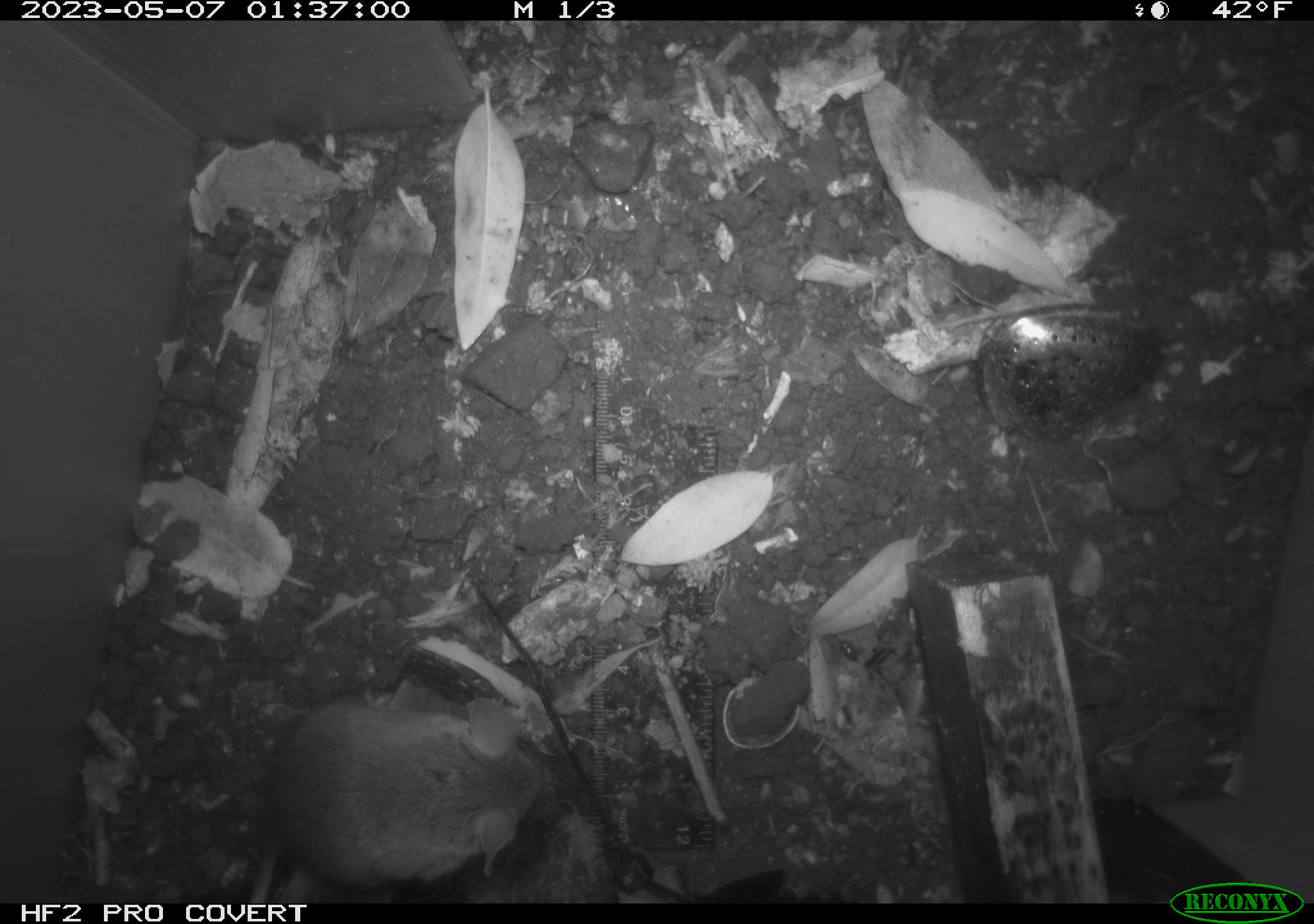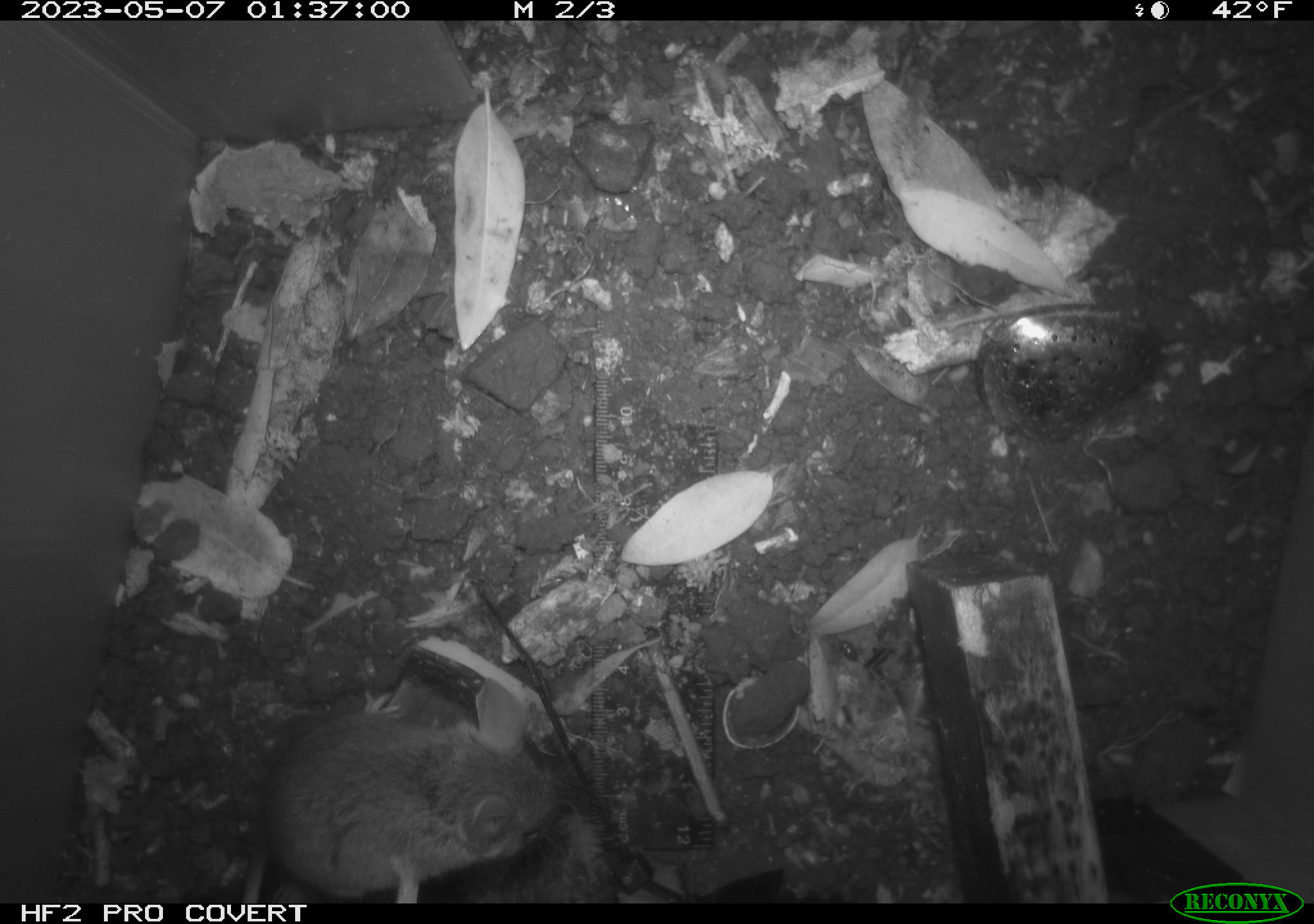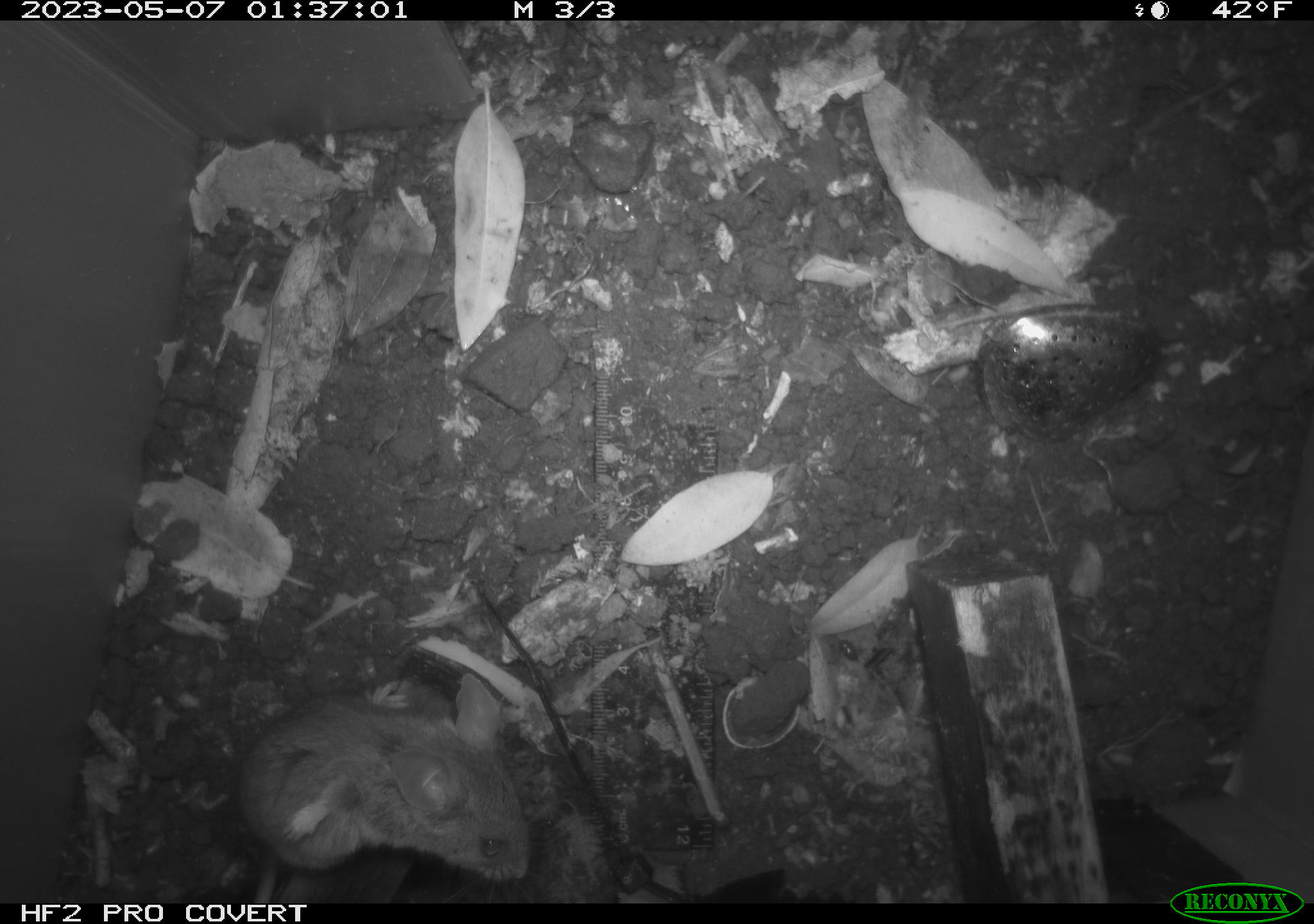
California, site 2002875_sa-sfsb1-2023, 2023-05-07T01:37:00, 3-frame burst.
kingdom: Animalia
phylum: Chordata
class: Mammalia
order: Rodentia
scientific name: Rodentia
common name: mouse species